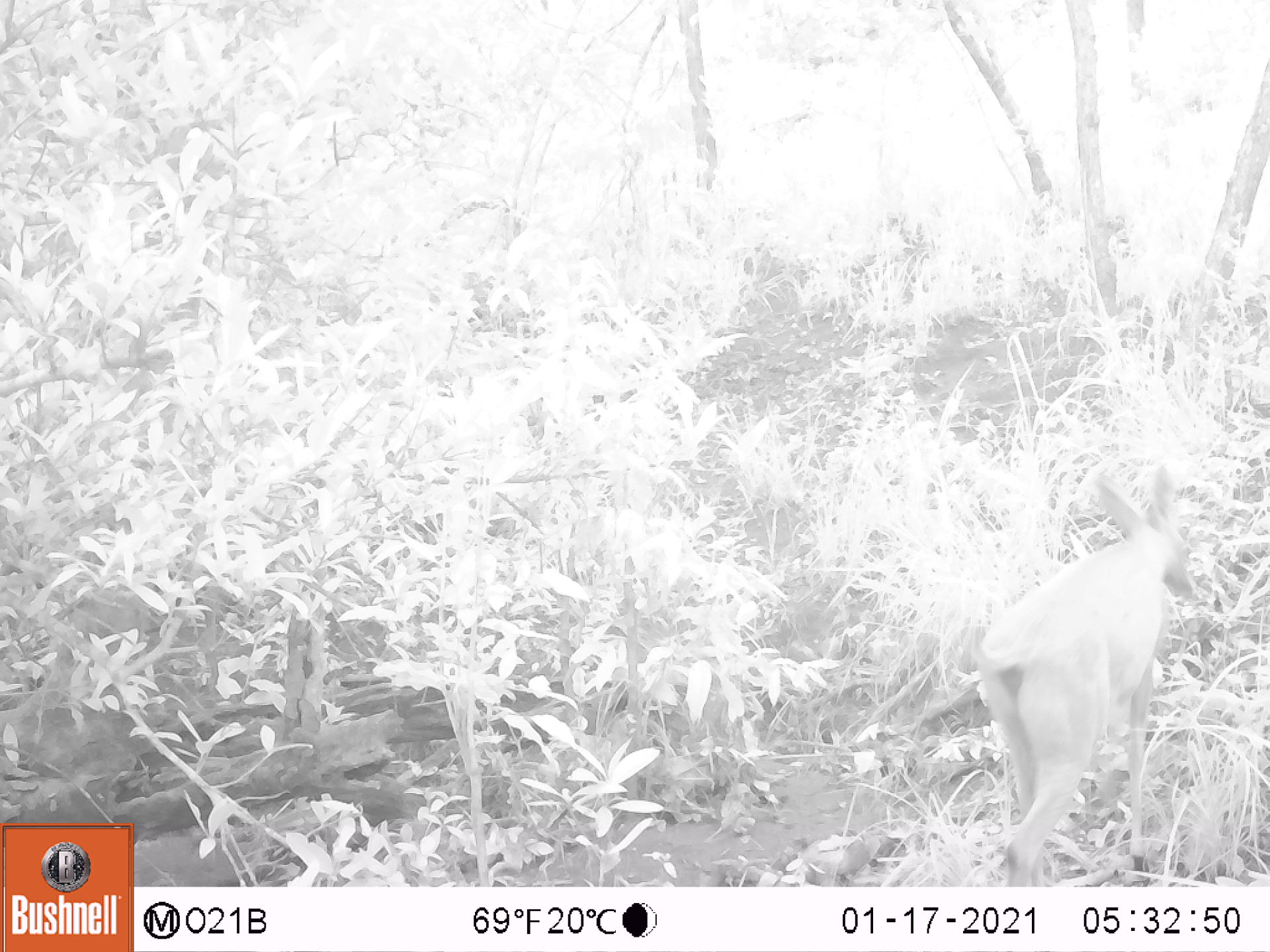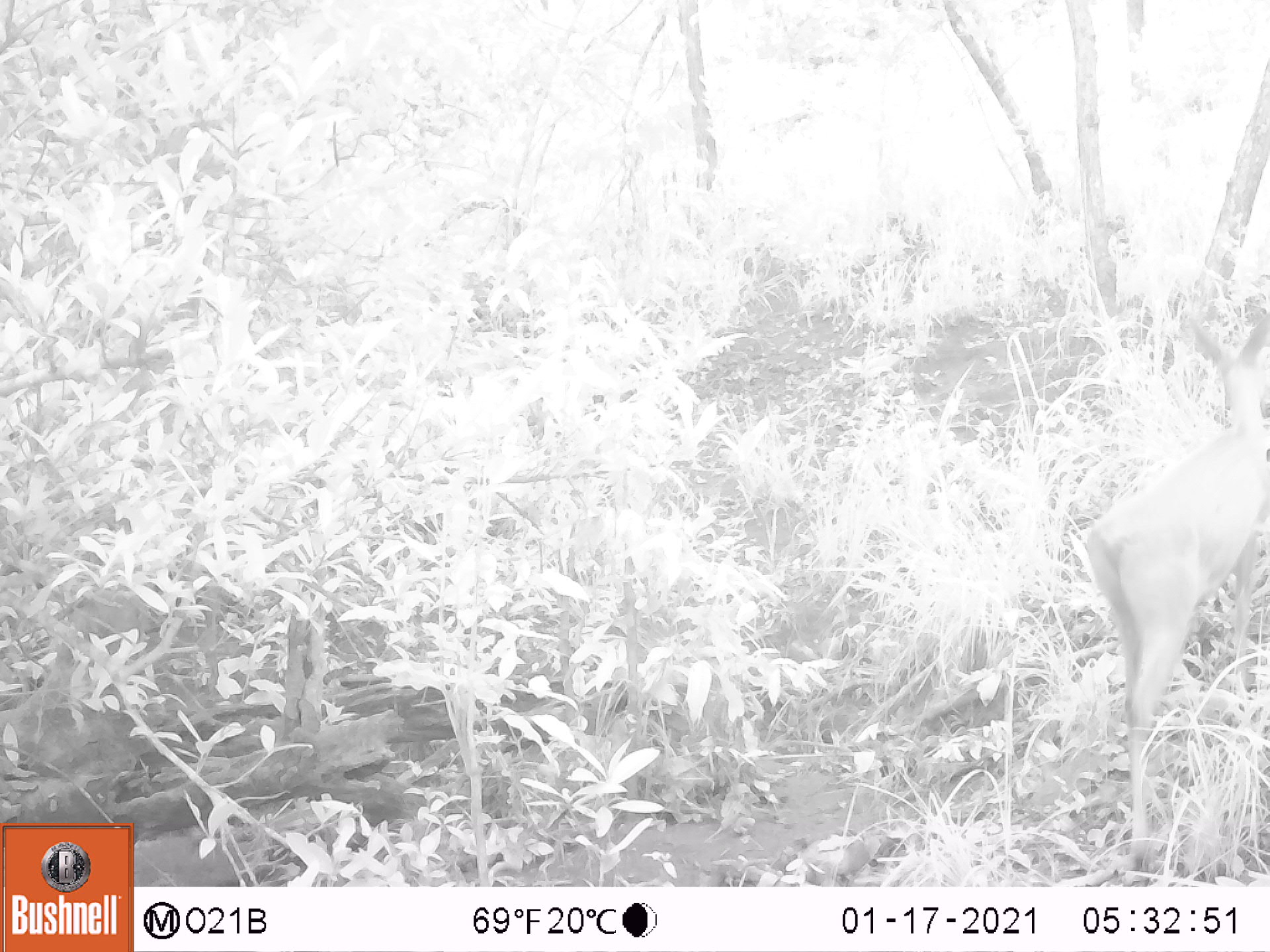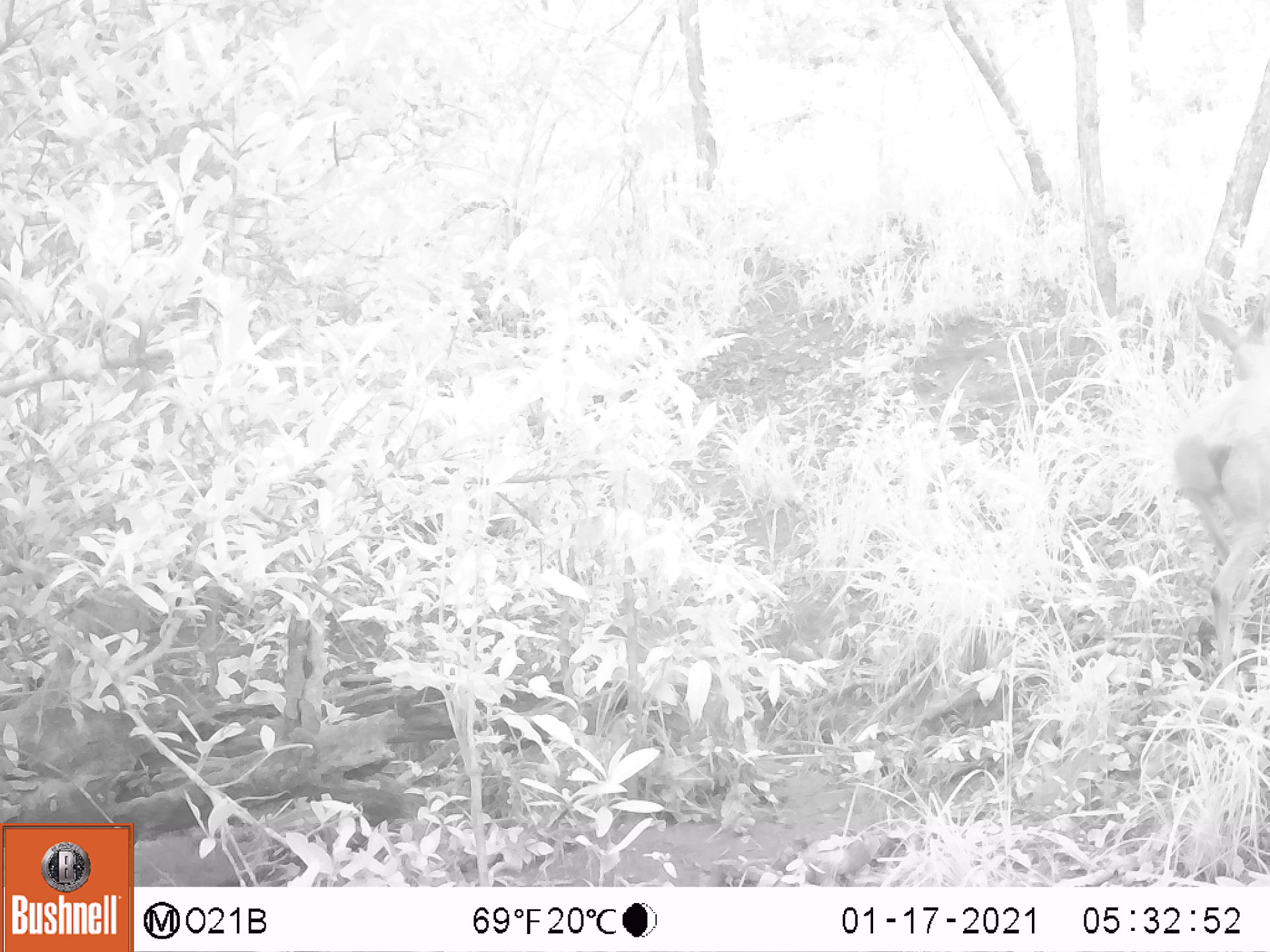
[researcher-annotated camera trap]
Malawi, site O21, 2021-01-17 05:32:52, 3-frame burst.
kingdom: Animalia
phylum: Chordata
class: Mammalia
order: Artiodactyla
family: Bovidae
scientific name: Antilopinae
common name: small antelope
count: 1